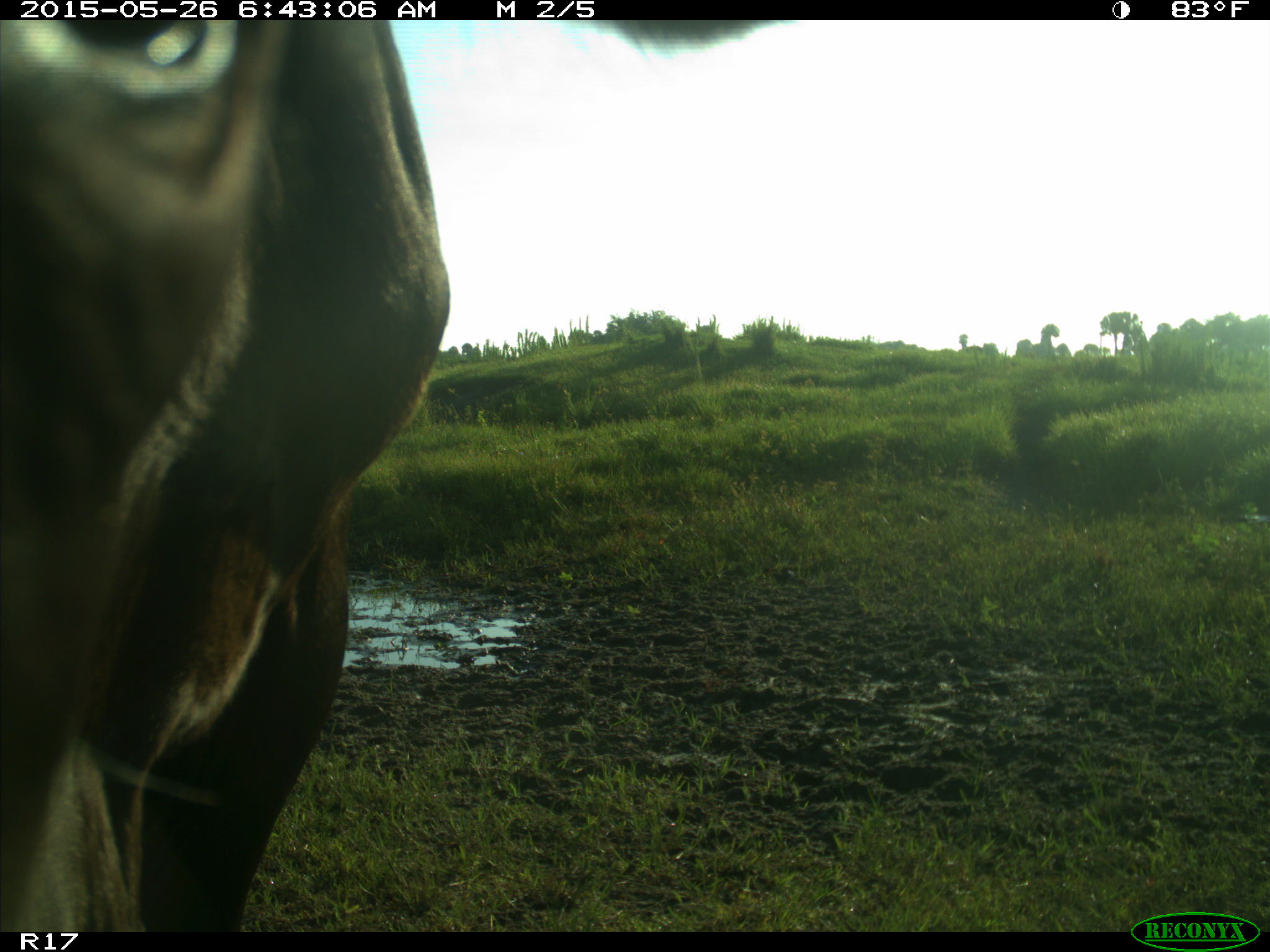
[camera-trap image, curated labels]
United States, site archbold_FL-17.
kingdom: Animalia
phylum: Chordata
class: Mammalia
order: Artiodactyla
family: Bovidae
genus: Bos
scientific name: Bos taurus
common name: domestic cow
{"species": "Bos taurus (domestic cow)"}